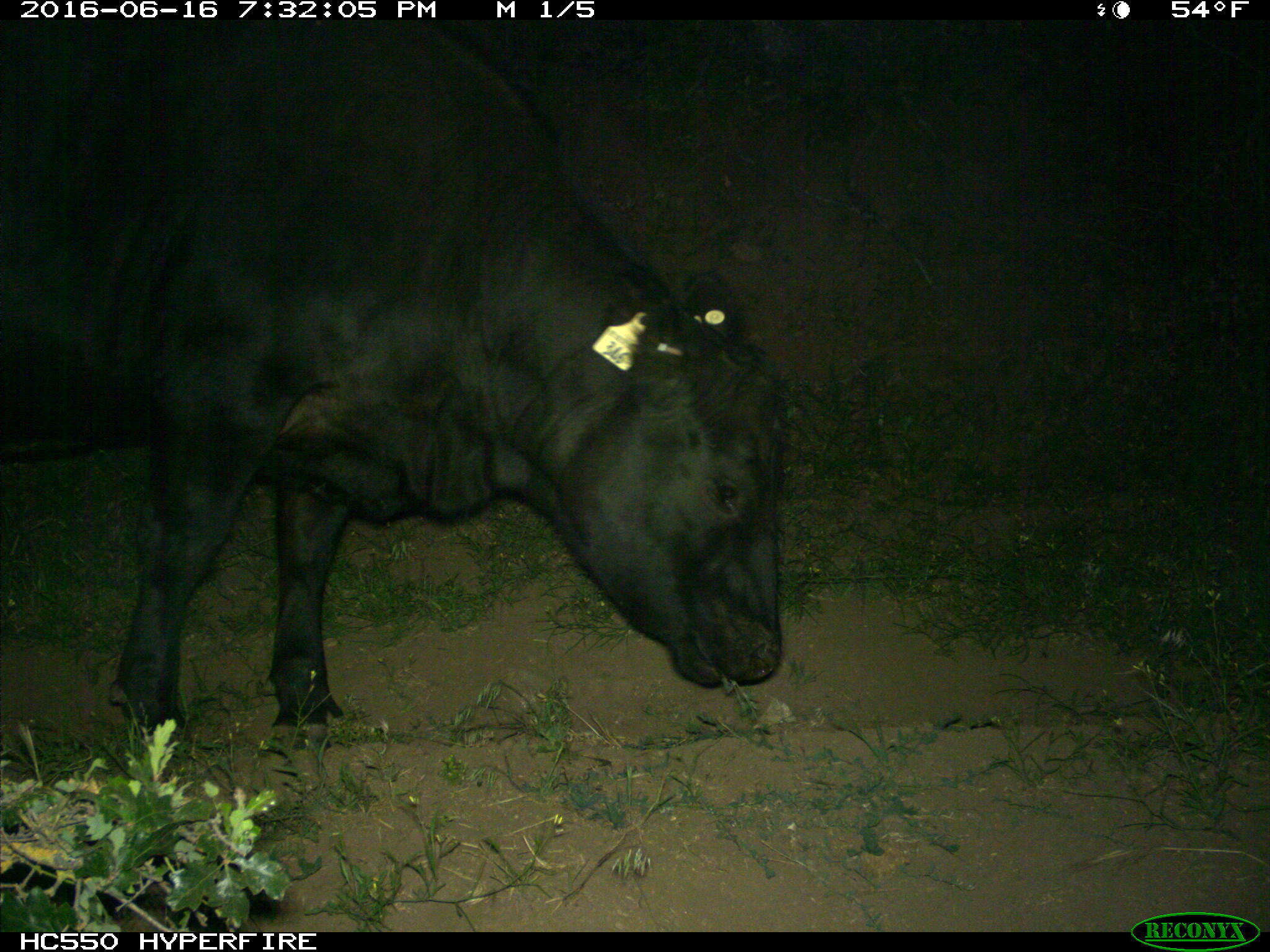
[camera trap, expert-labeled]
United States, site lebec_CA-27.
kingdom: Animalia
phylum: Chordata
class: Mammalia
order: Artiodactyla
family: Bovidae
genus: Bos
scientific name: Bos taurus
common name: domestic cow